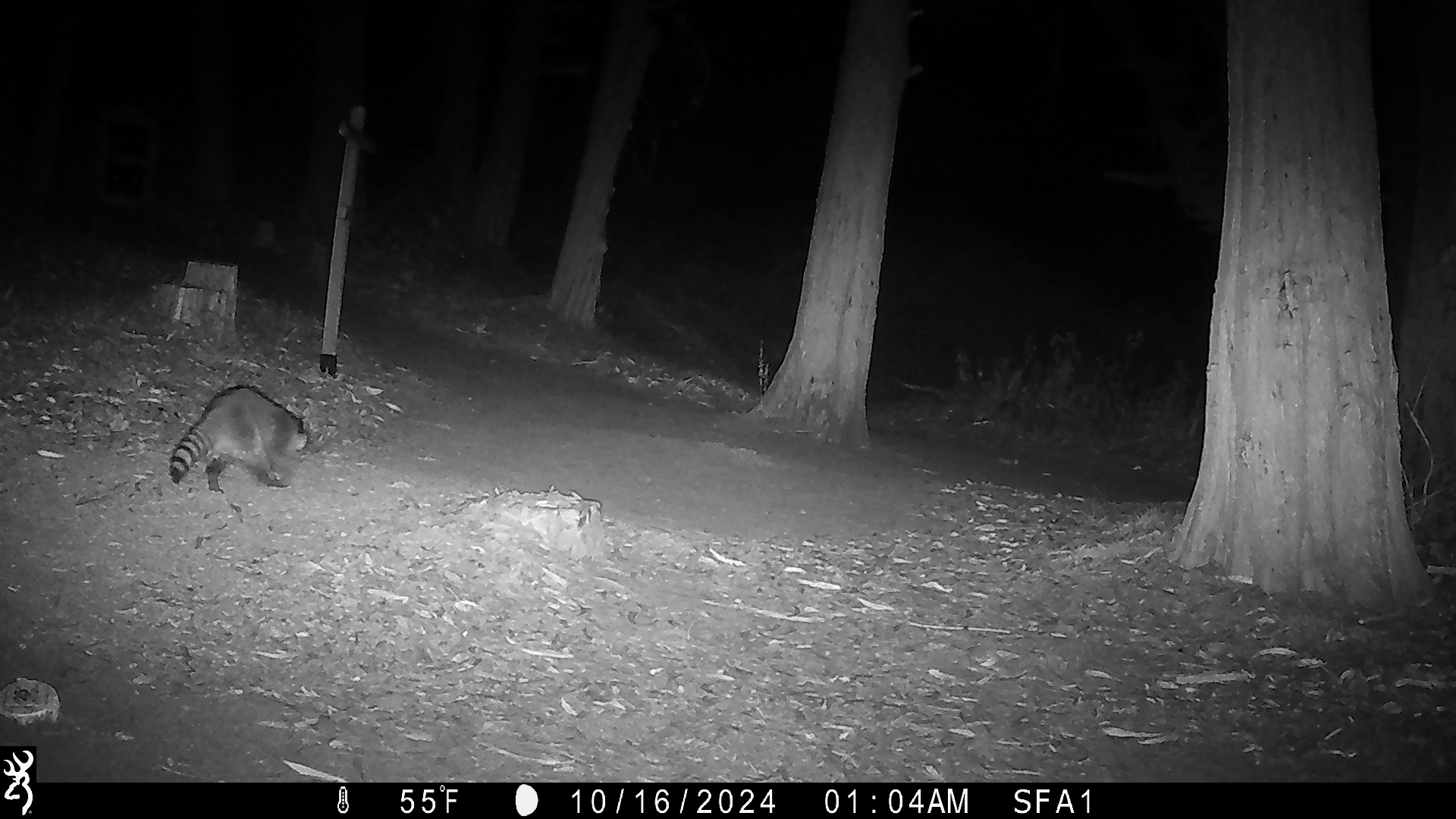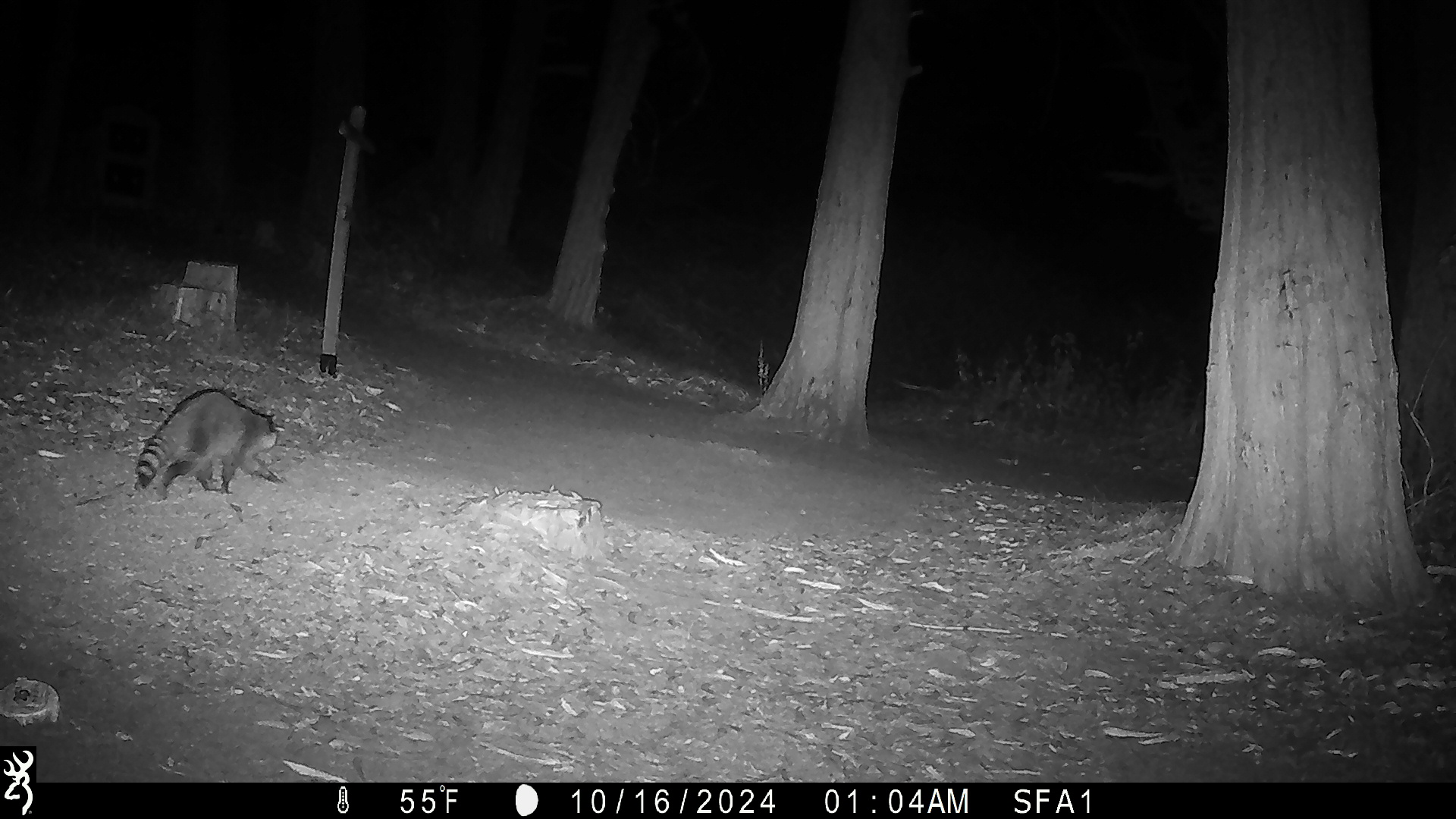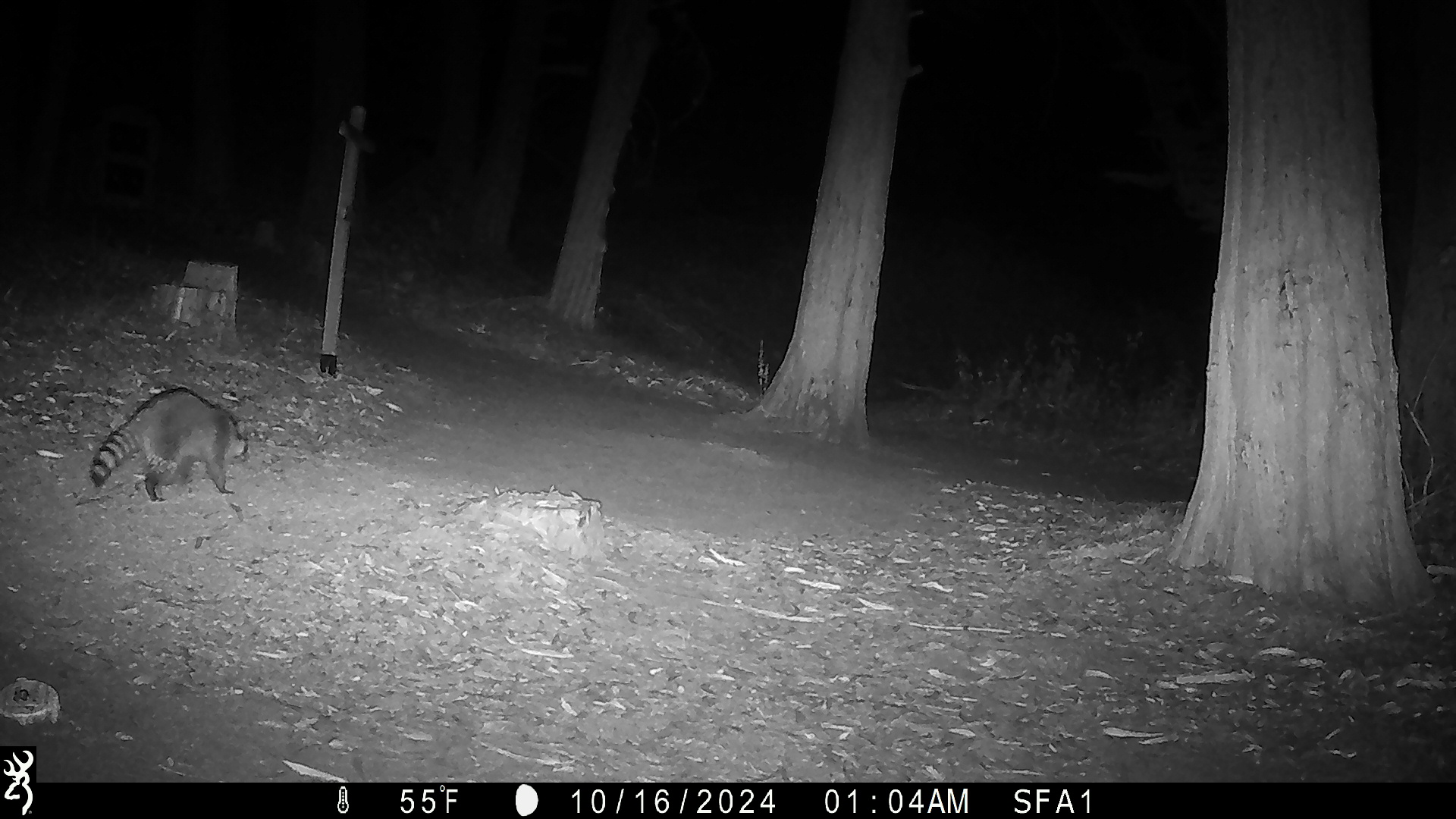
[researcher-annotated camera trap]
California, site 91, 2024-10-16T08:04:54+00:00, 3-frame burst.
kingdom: Animalia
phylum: Chordata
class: Mammalia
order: Carnivora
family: Procyonidae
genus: Procyon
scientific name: Procyon lotor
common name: raccoon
Raccoon (Procyon lotor).